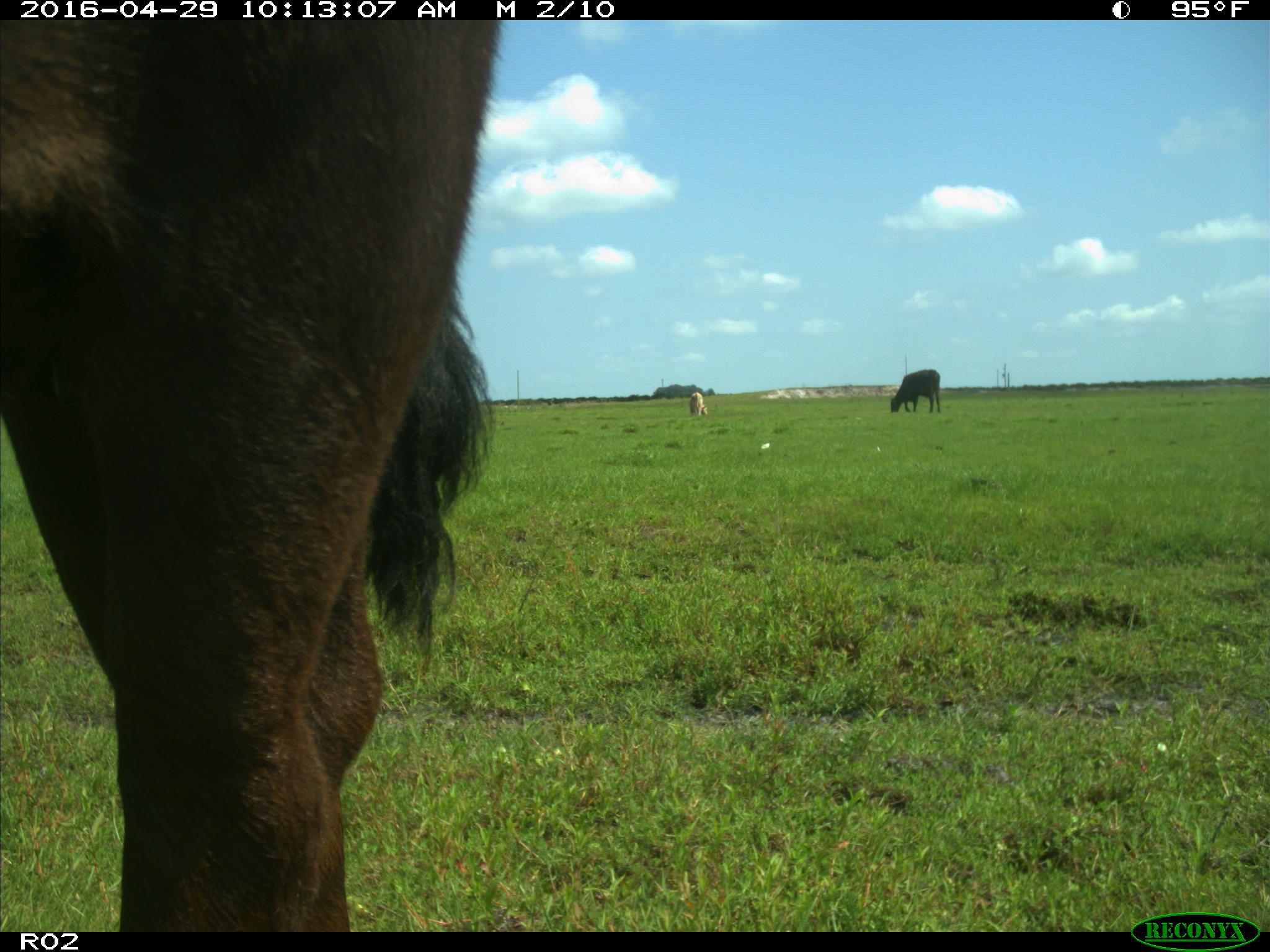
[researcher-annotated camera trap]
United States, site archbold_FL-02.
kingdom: Animalia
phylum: Chordata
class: Mammalia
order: Artiodactyla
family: Bovidae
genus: Bos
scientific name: Bos taurus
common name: domestic cow